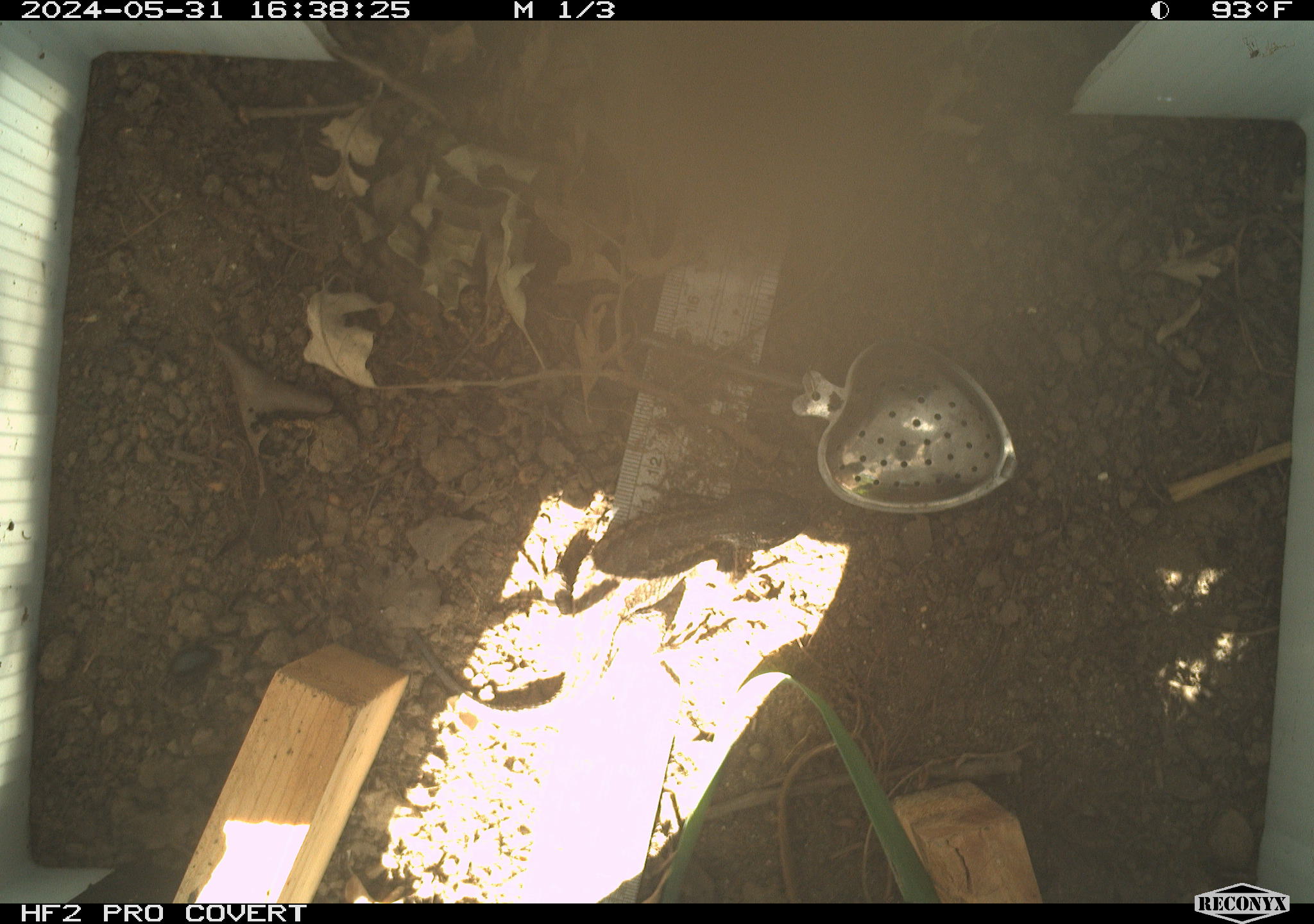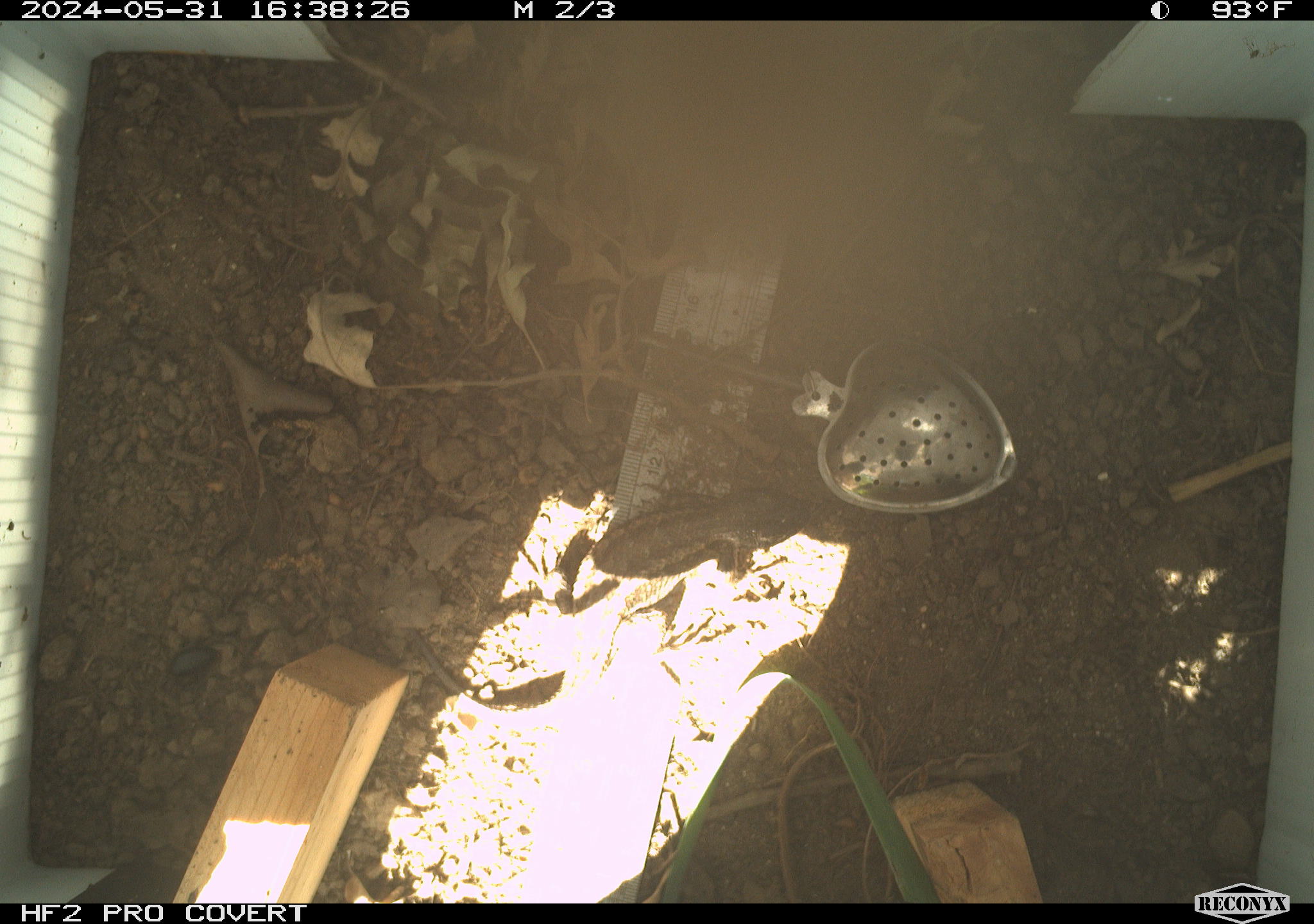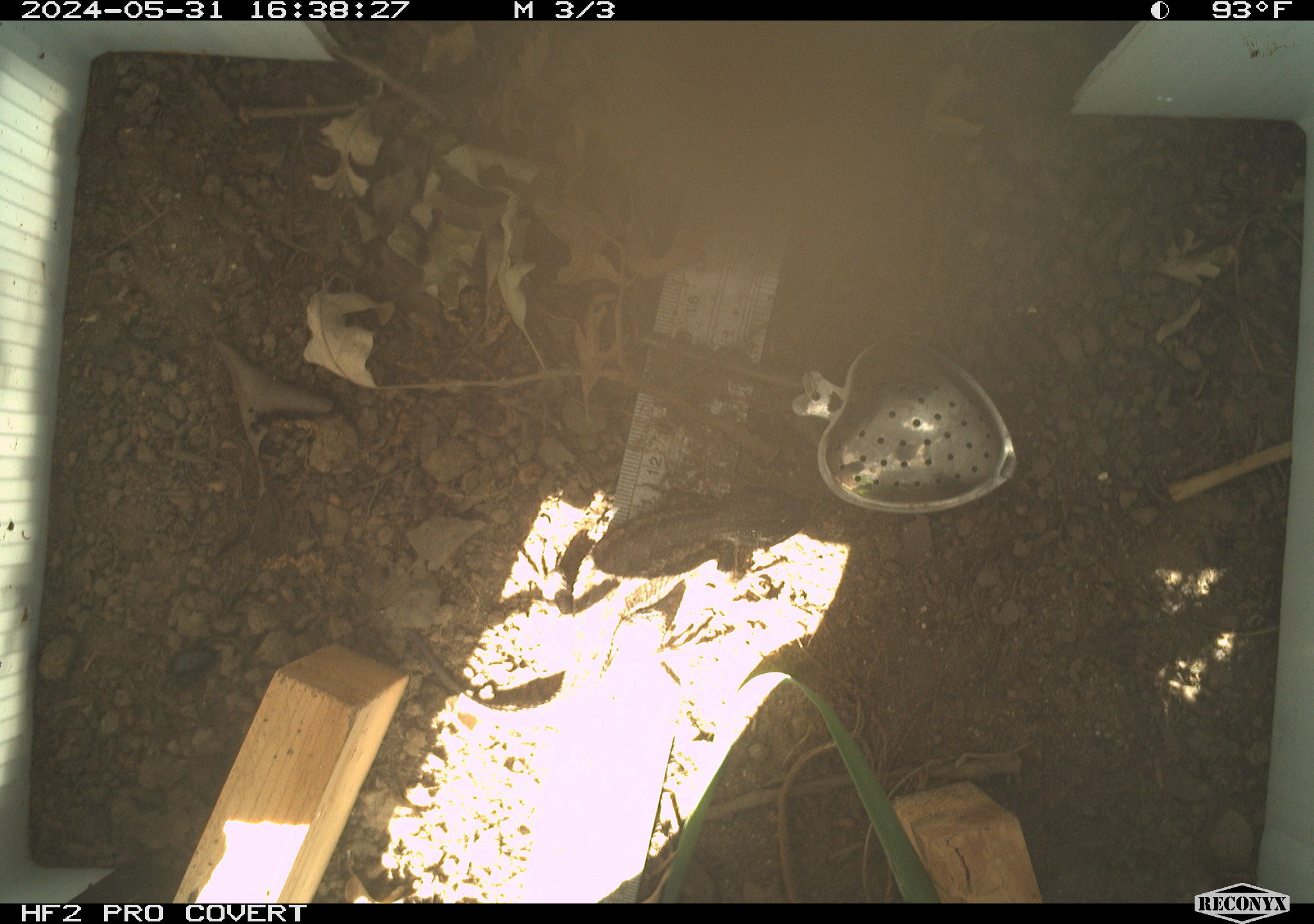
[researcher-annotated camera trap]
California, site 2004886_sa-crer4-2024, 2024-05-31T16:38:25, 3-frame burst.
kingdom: Animalia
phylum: Chordata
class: Reptilia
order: Squamata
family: Phrynosomatidae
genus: Sceloporus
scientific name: Sceloporus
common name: spiny lizards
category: sceloporus species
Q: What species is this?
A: Sceloporus species (spiny lizards) (Sceloporus).